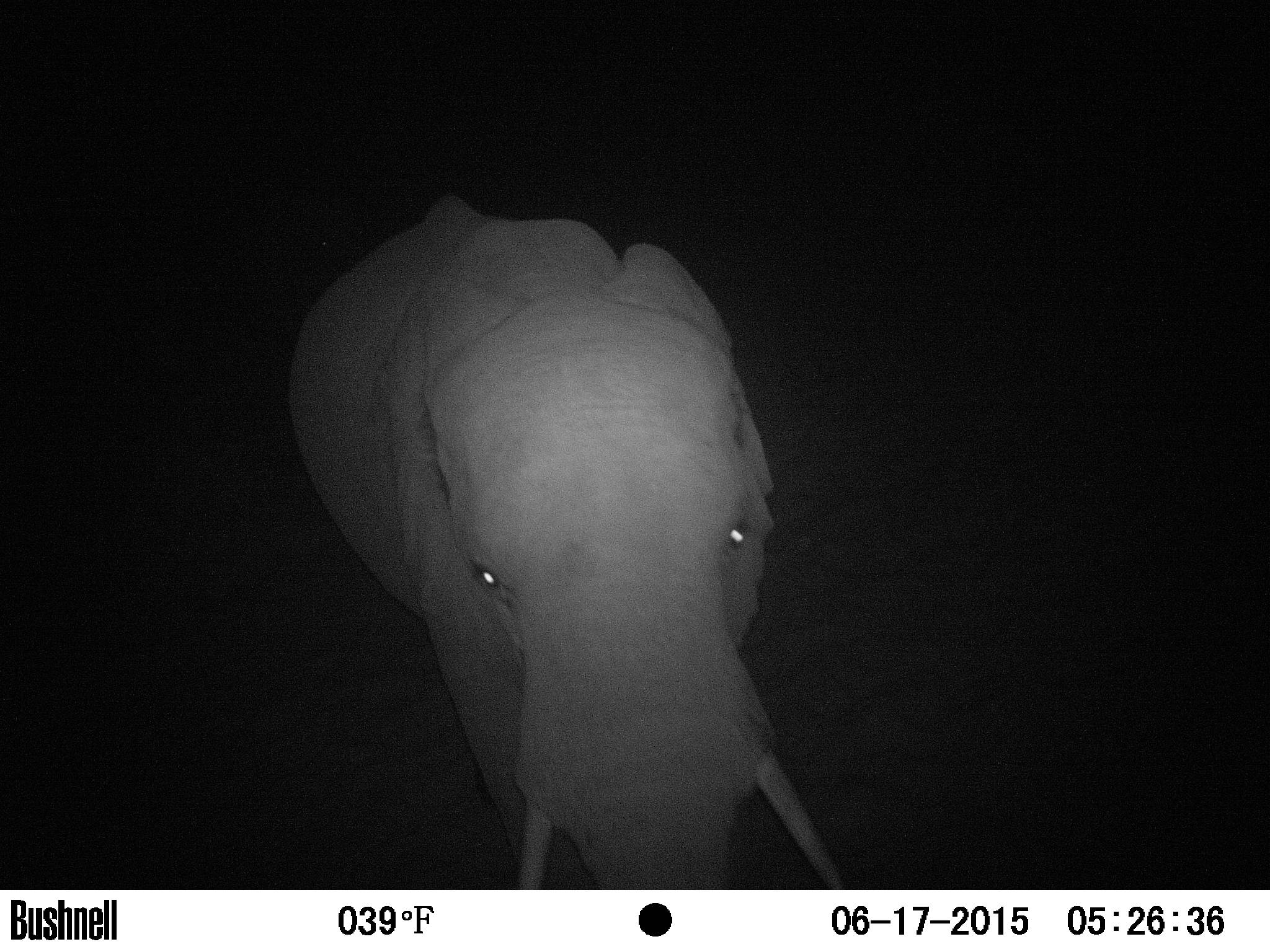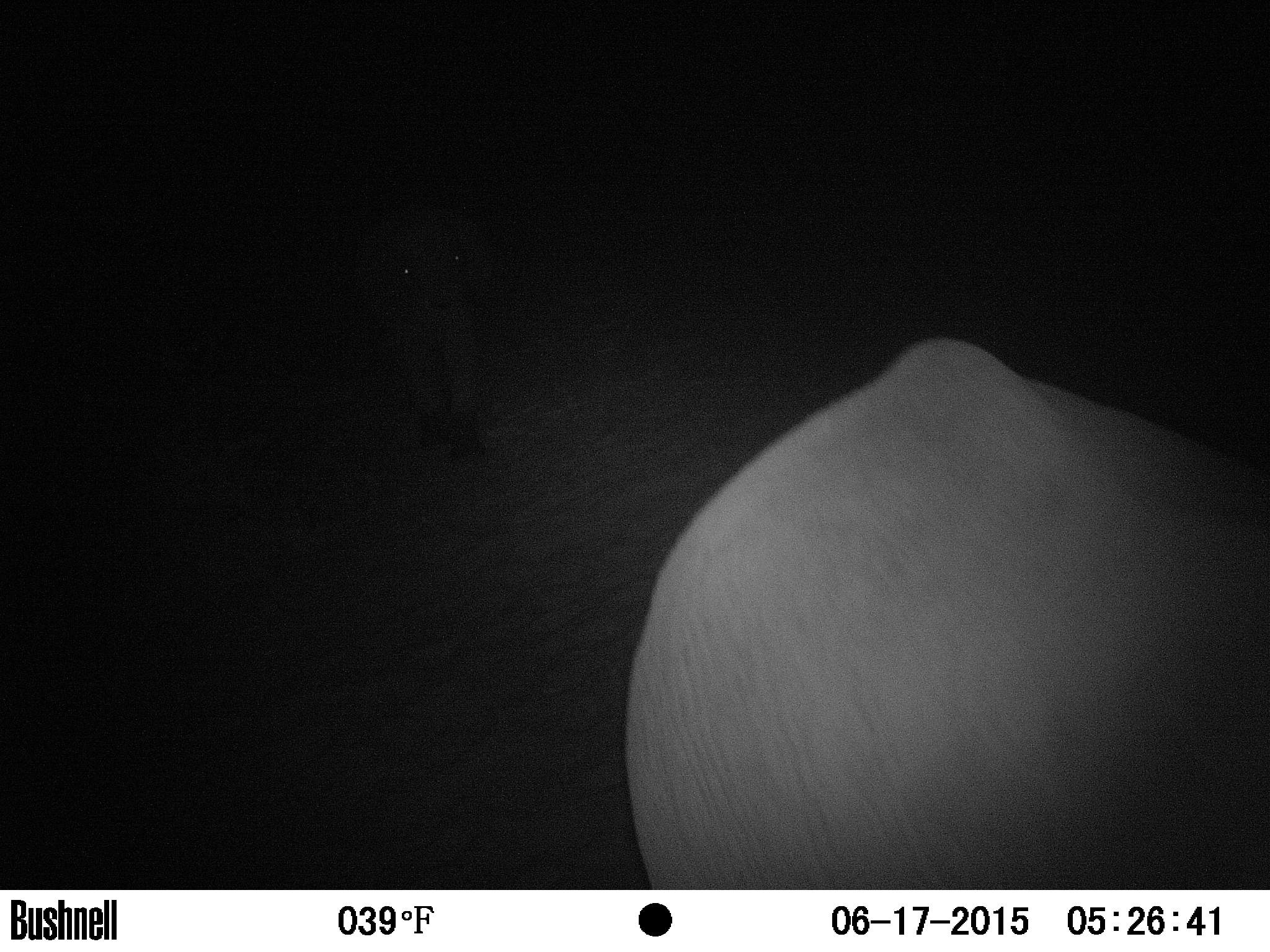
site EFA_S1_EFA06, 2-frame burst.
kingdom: Animalia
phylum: Chordata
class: Mammalia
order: Proboscidea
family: Elephantidae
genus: Loxodonta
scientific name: Loxodonta africana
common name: african bush elephant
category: elephant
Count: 1.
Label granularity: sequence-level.